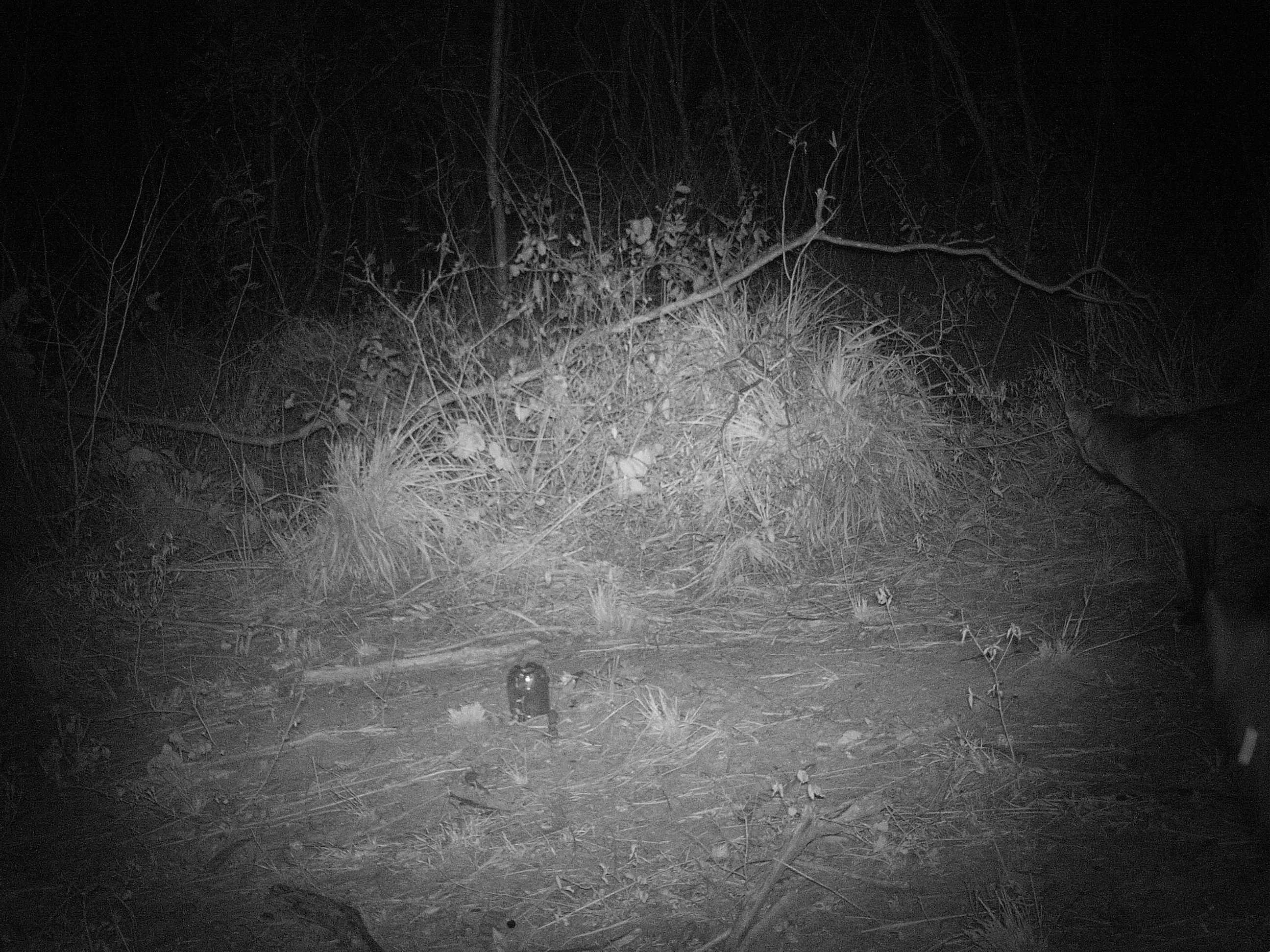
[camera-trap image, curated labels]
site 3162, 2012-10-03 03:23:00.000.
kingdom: Animalia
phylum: Chordata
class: Mammalia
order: Carnivora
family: Canidae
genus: Cerdocyon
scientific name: Cerdocyon thous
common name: crab-eating fox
Cerdocyon thous (crab-eating fox), count 2.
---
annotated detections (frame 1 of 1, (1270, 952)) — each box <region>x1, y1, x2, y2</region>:
cerdocyon thous: <region>1061, 396, 1269, 630</region>; <region>1206, 590, 1270, 859</region>